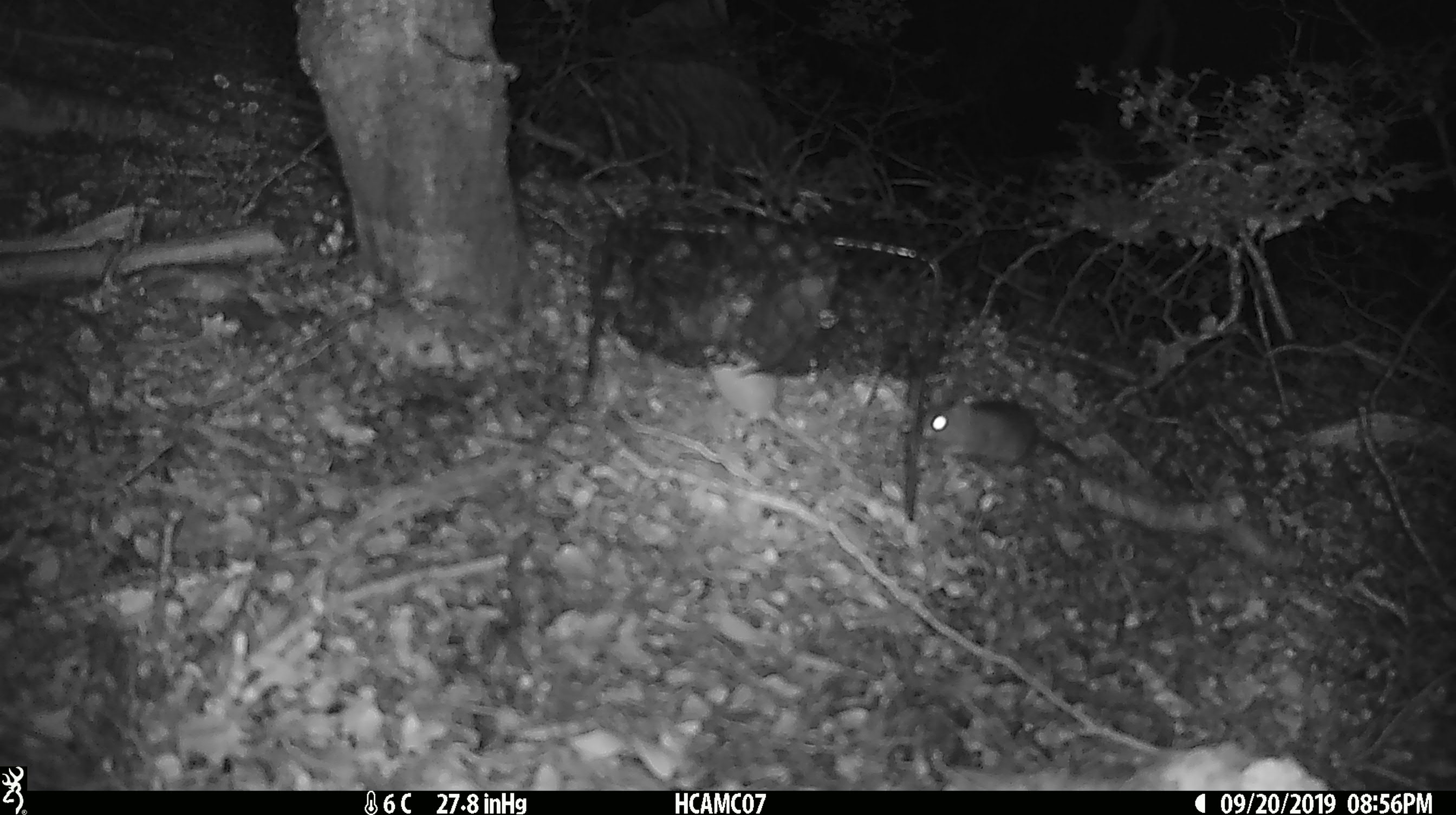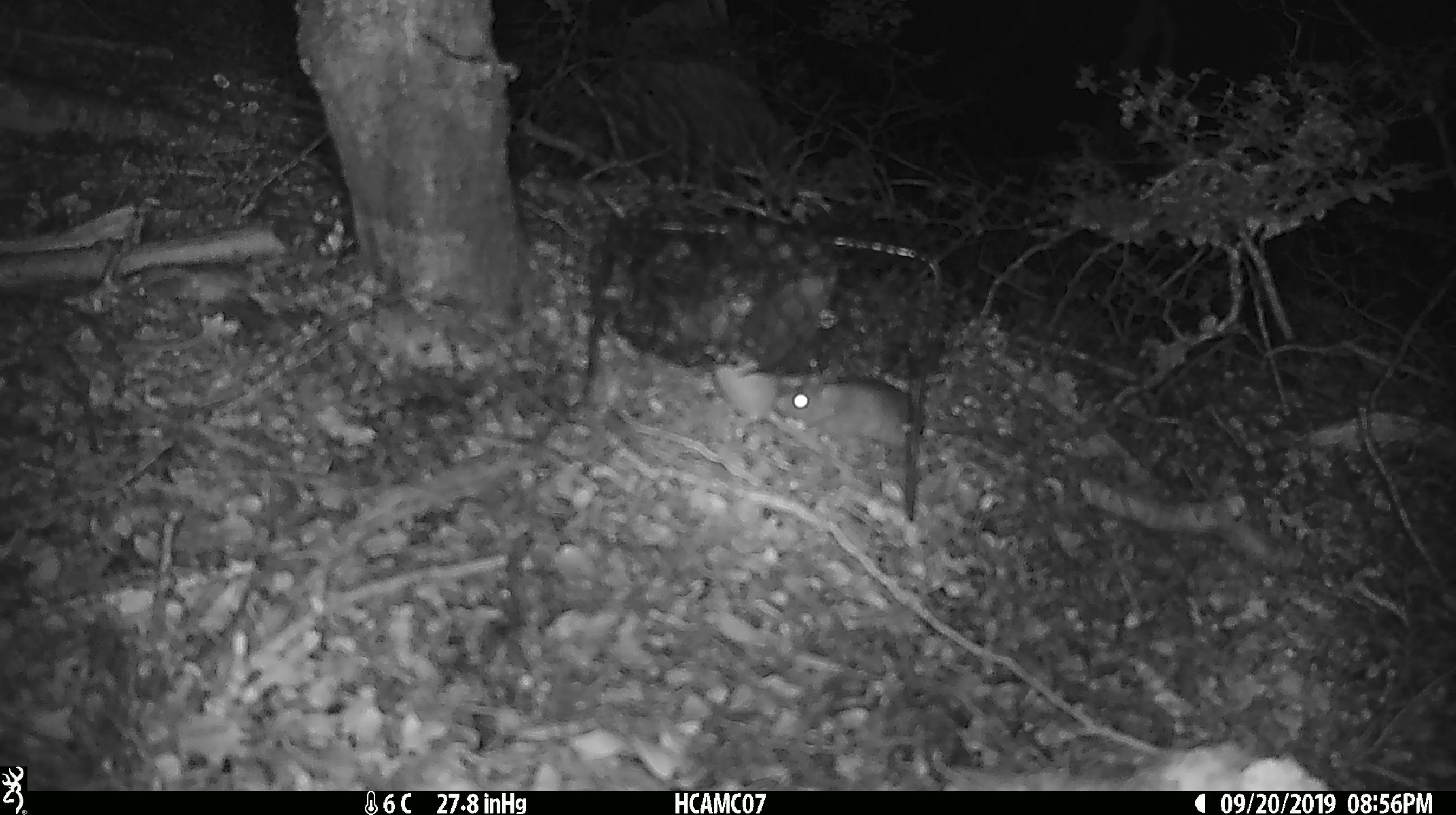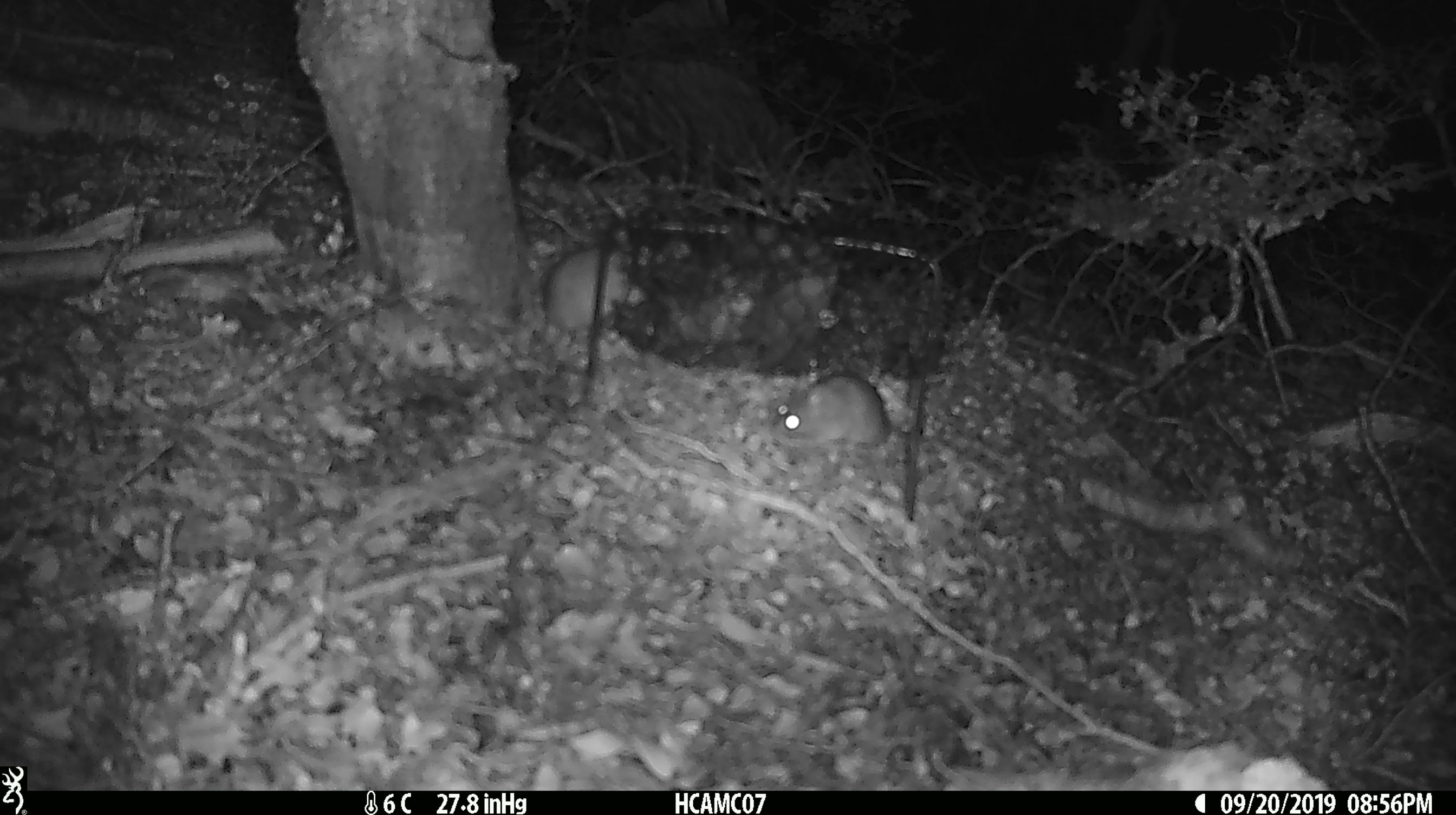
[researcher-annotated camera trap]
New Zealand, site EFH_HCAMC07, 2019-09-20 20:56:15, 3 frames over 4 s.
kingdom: Animalia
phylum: Chordata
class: Mammalia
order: Rodentia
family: Muridae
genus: Mus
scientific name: Mus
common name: mouse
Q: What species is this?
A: Mouse (Mus).